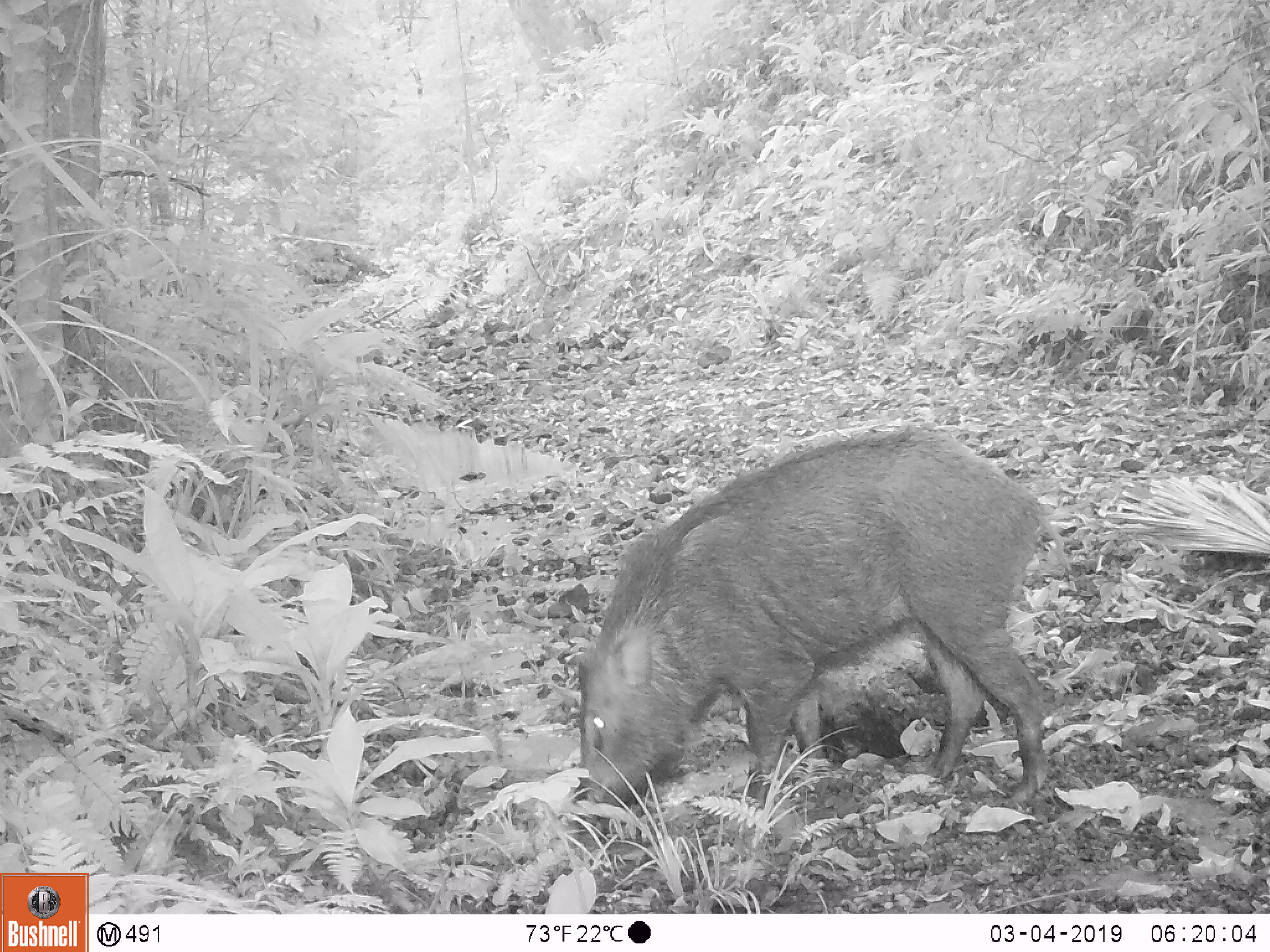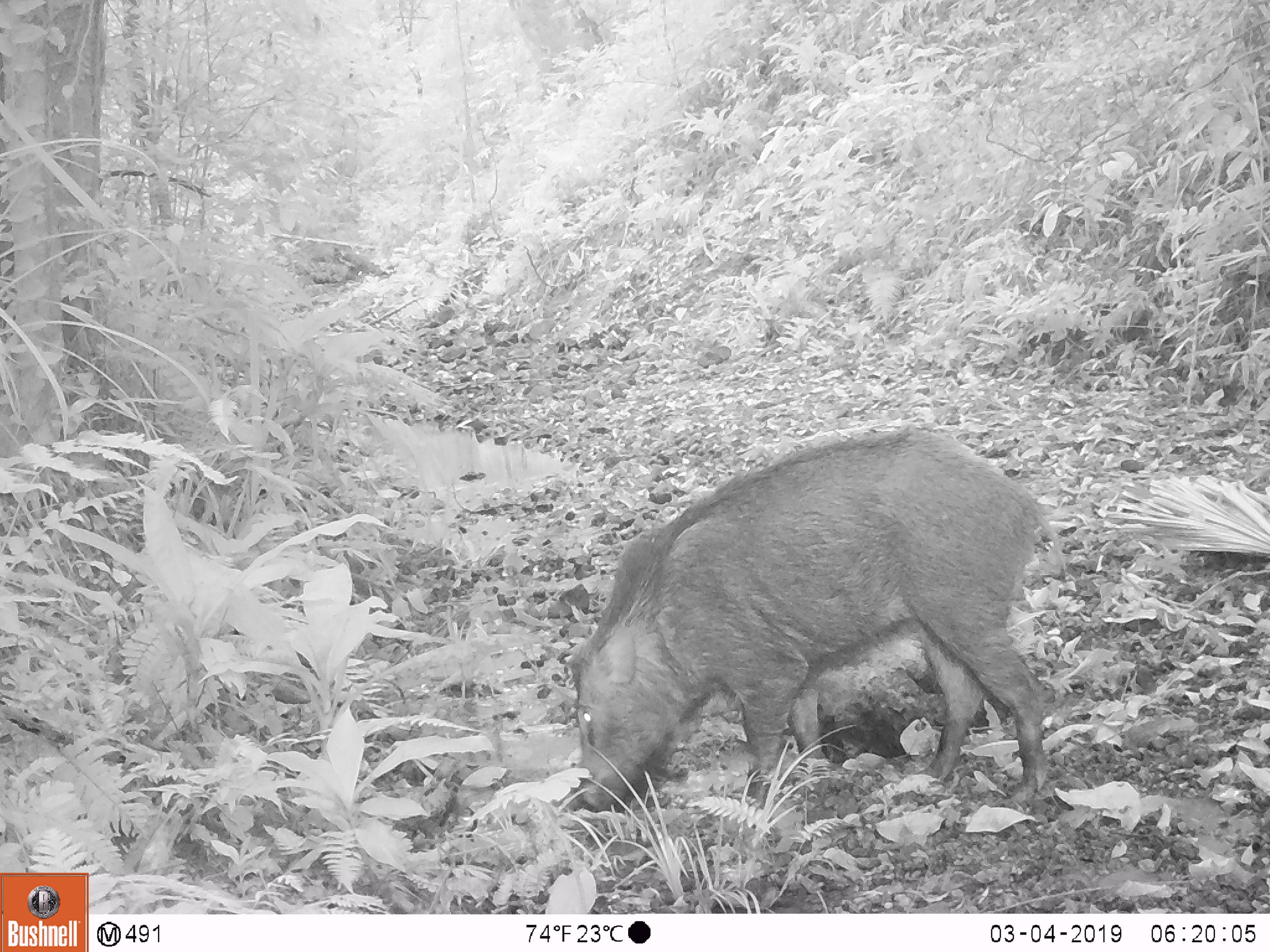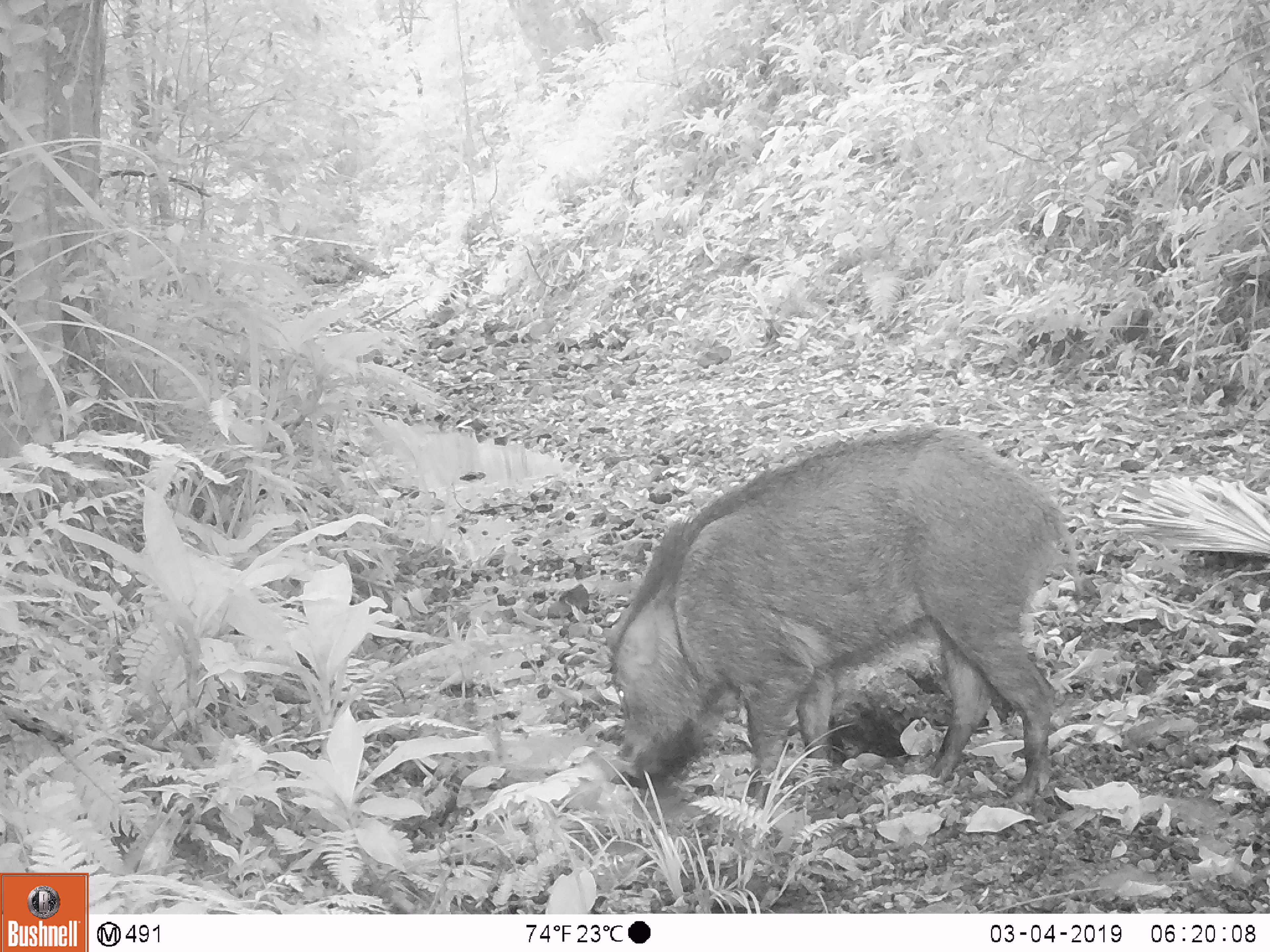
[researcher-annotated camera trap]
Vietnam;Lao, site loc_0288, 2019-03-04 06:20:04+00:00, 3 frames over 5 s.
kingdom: Animalia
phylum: Chordata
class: Mammalia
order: Artiodactyla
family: Suidae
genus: Sus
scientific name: Sus scrofa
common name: eurasian wild pig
Eurasian wild pig (Sus scrofa). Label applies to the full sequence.